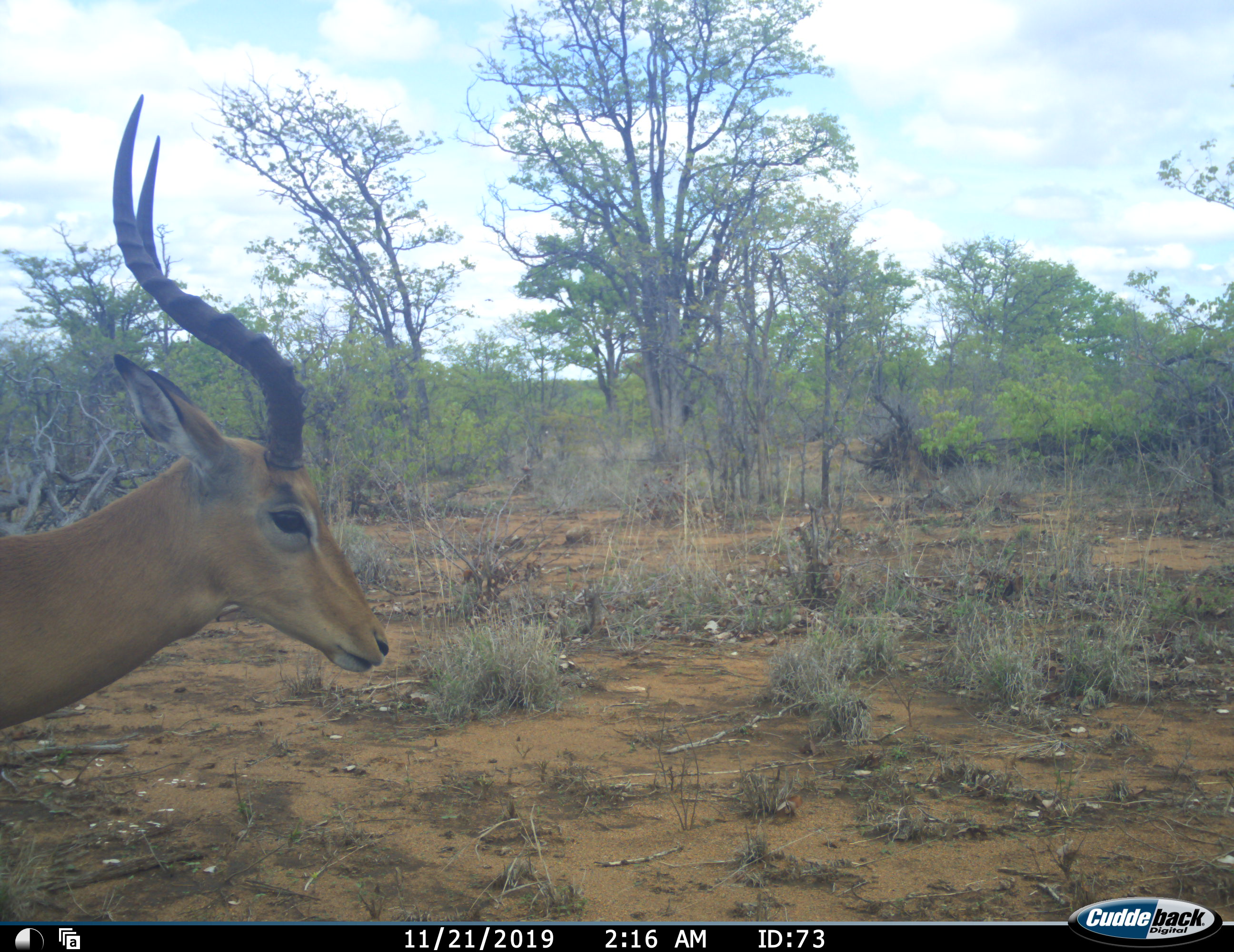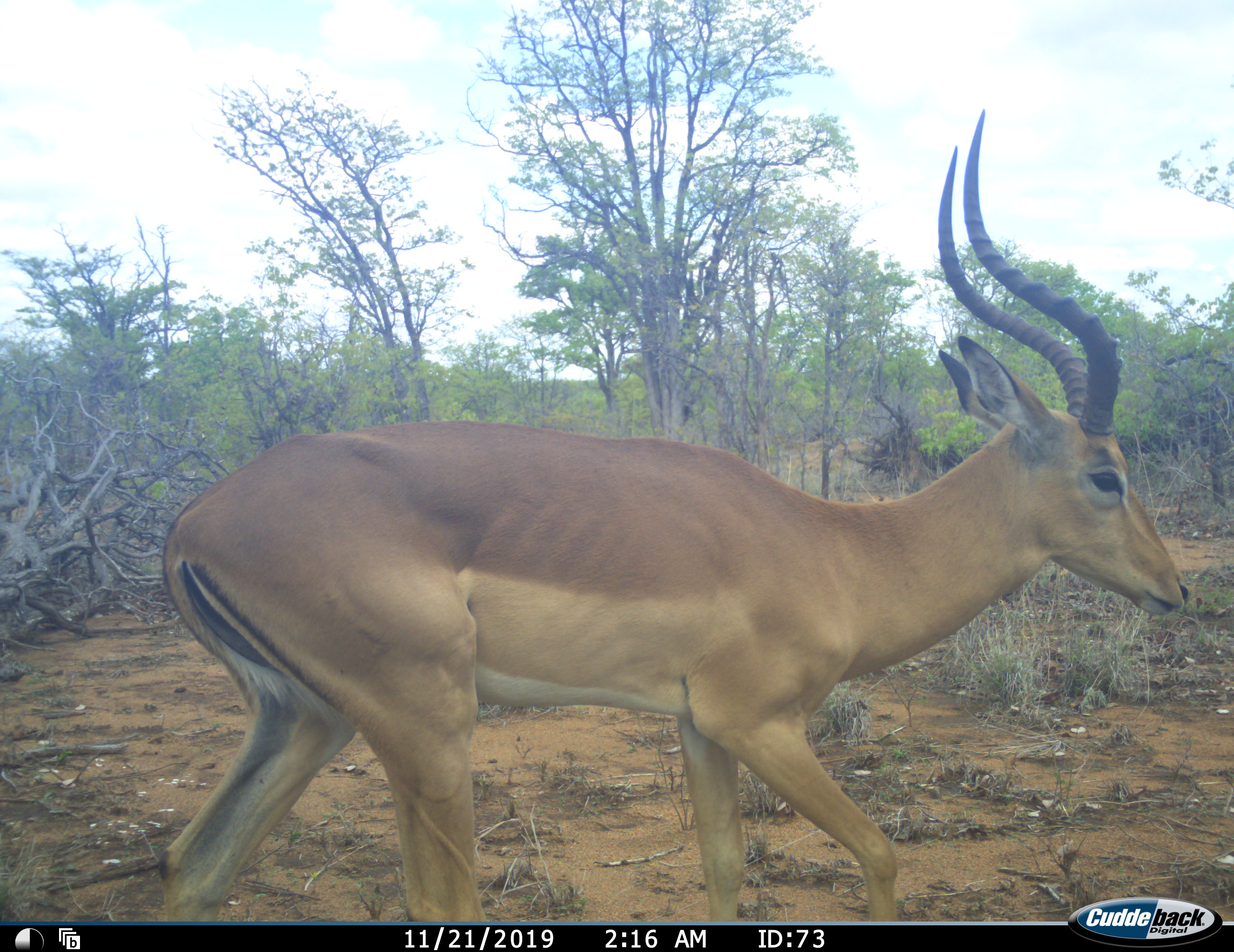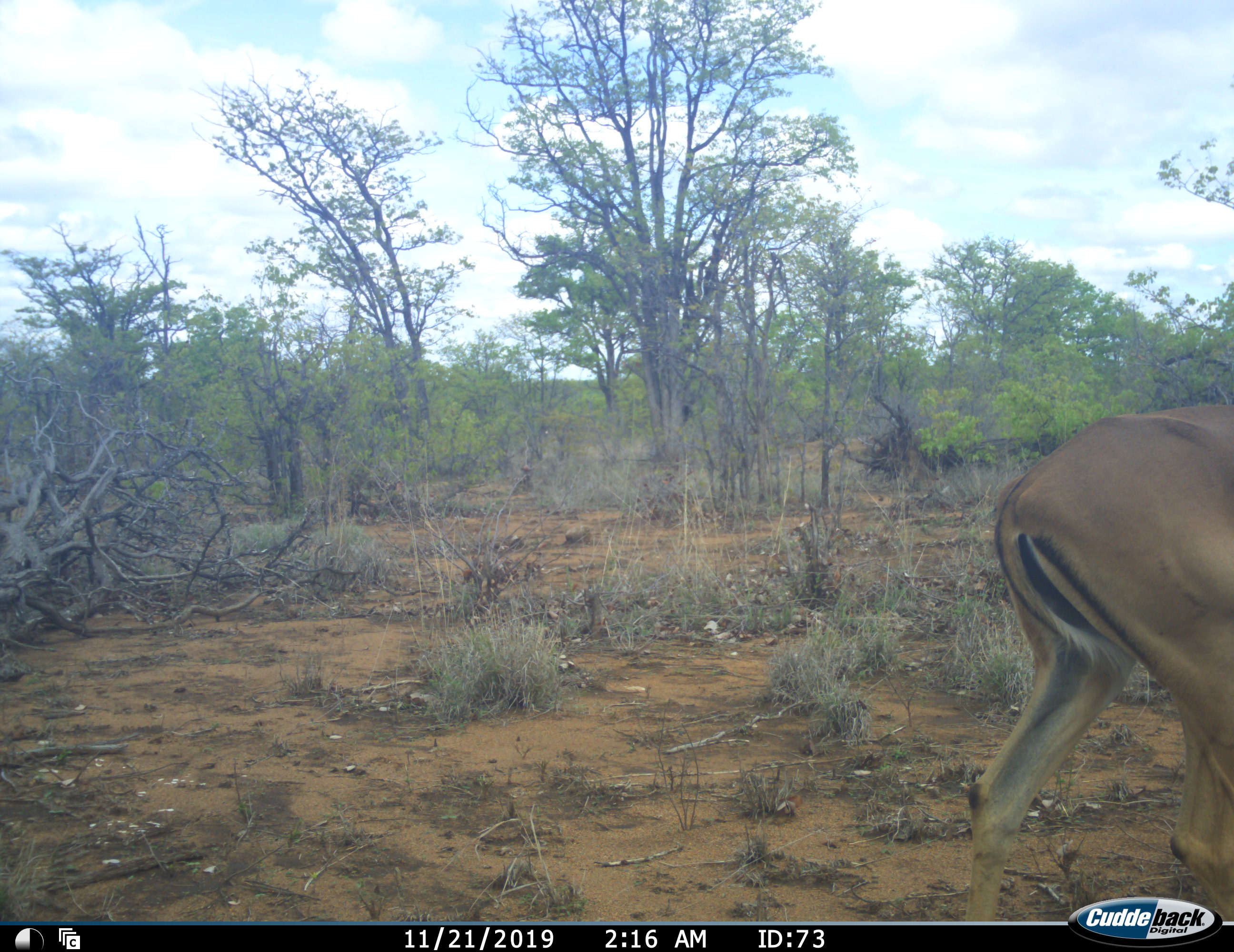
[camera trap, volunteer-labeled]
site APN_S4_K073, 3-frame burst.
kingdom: Animalia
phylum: Chordata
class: Mammalia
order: Artiodactyla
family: Bovidae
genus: Aepyceros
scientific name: Aepyceros melampus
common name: impala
Impala (Aepyceros melampus), count 1. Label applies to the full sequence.